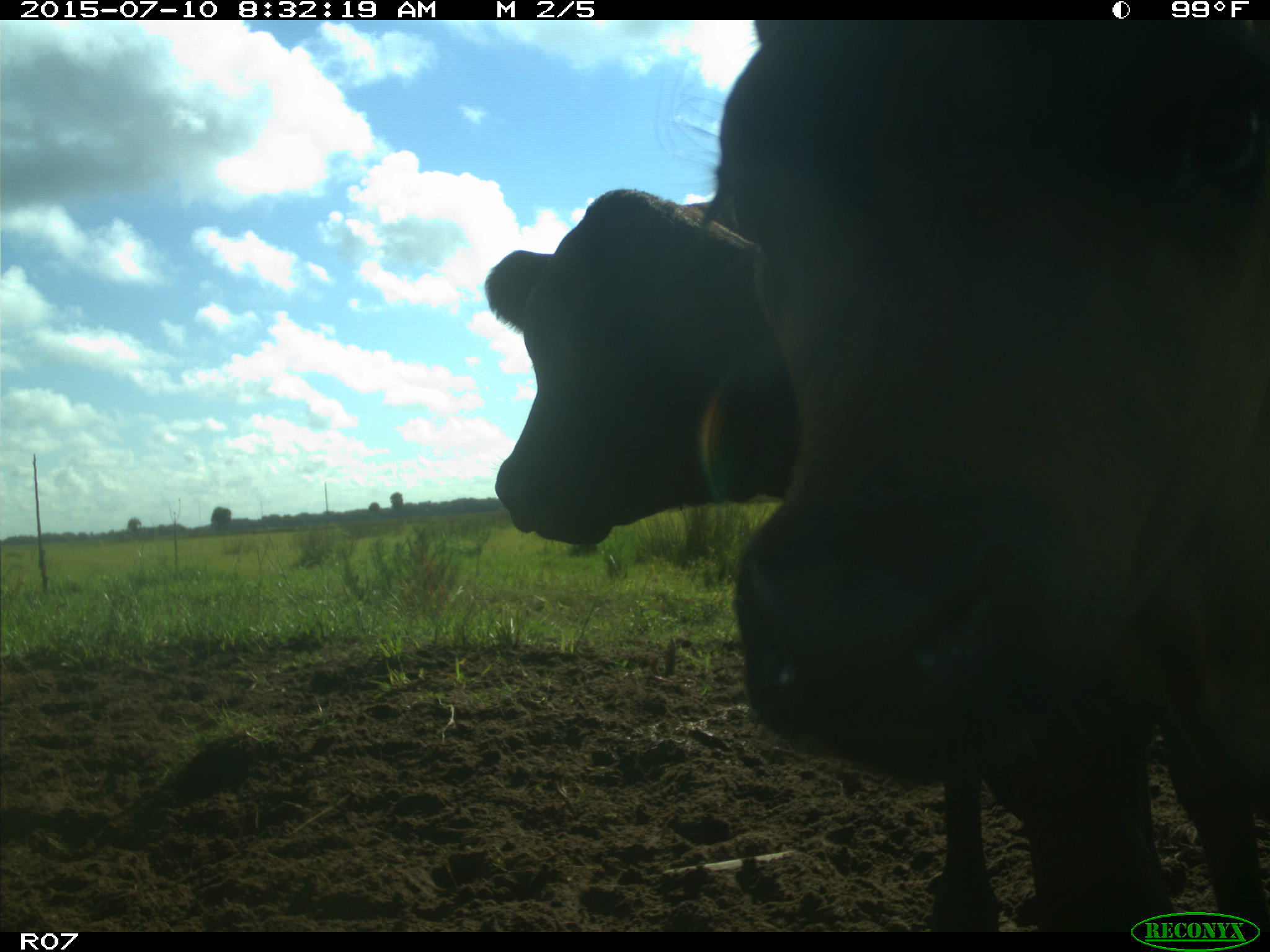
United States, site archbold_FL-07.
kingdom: Animalia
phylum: Chordata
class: Mammalia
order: Artiodactyla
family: Bovidae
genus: Bos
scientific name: Bos taurus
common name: domestic cow